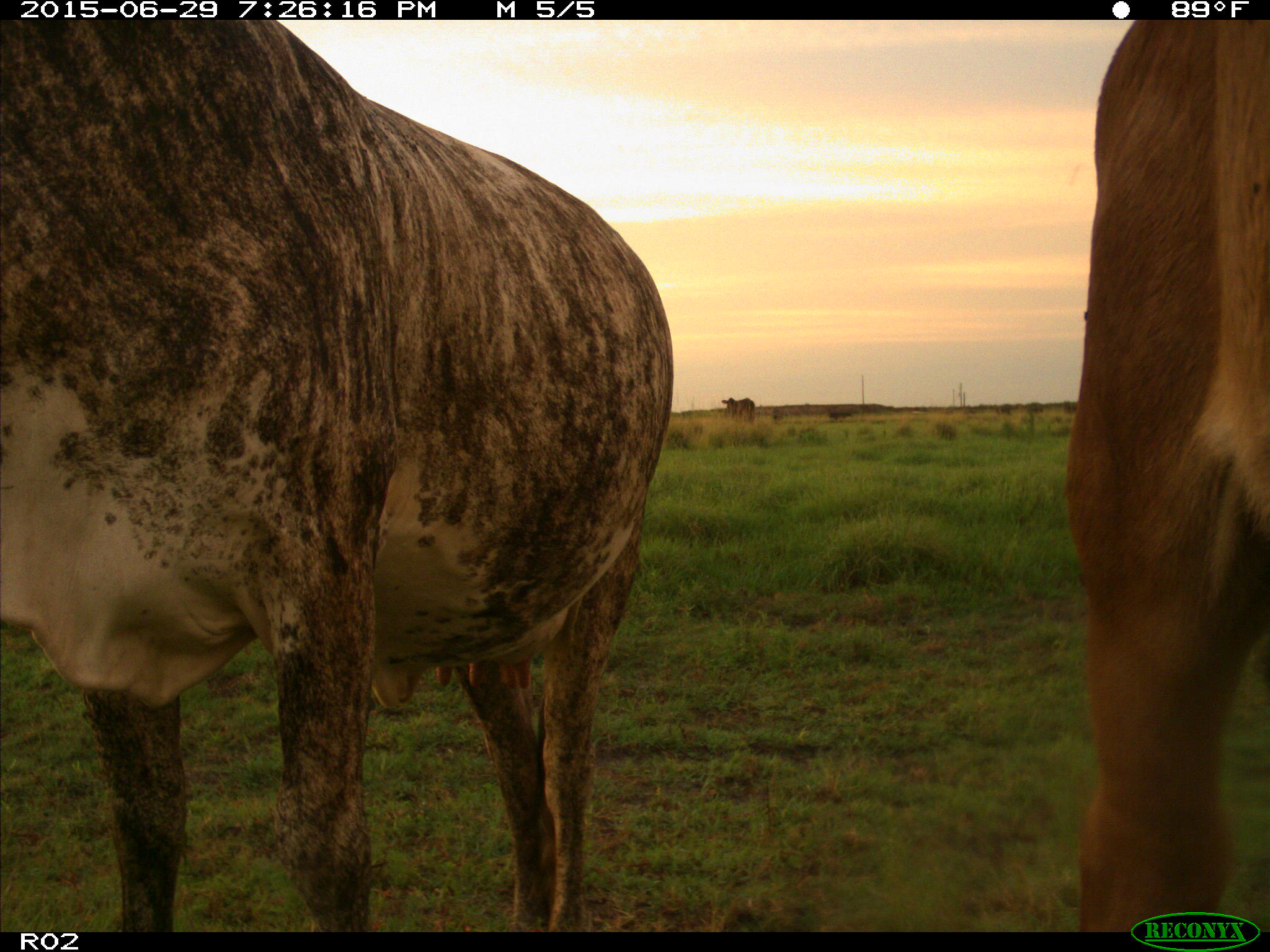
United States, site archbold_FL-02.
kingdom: Animalia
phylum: Chordata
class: Mammalia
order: Artiodactyla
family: Bovidae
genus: Bos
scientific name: Bos taurus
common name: domestic cow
Bos taurus (domestic cow).